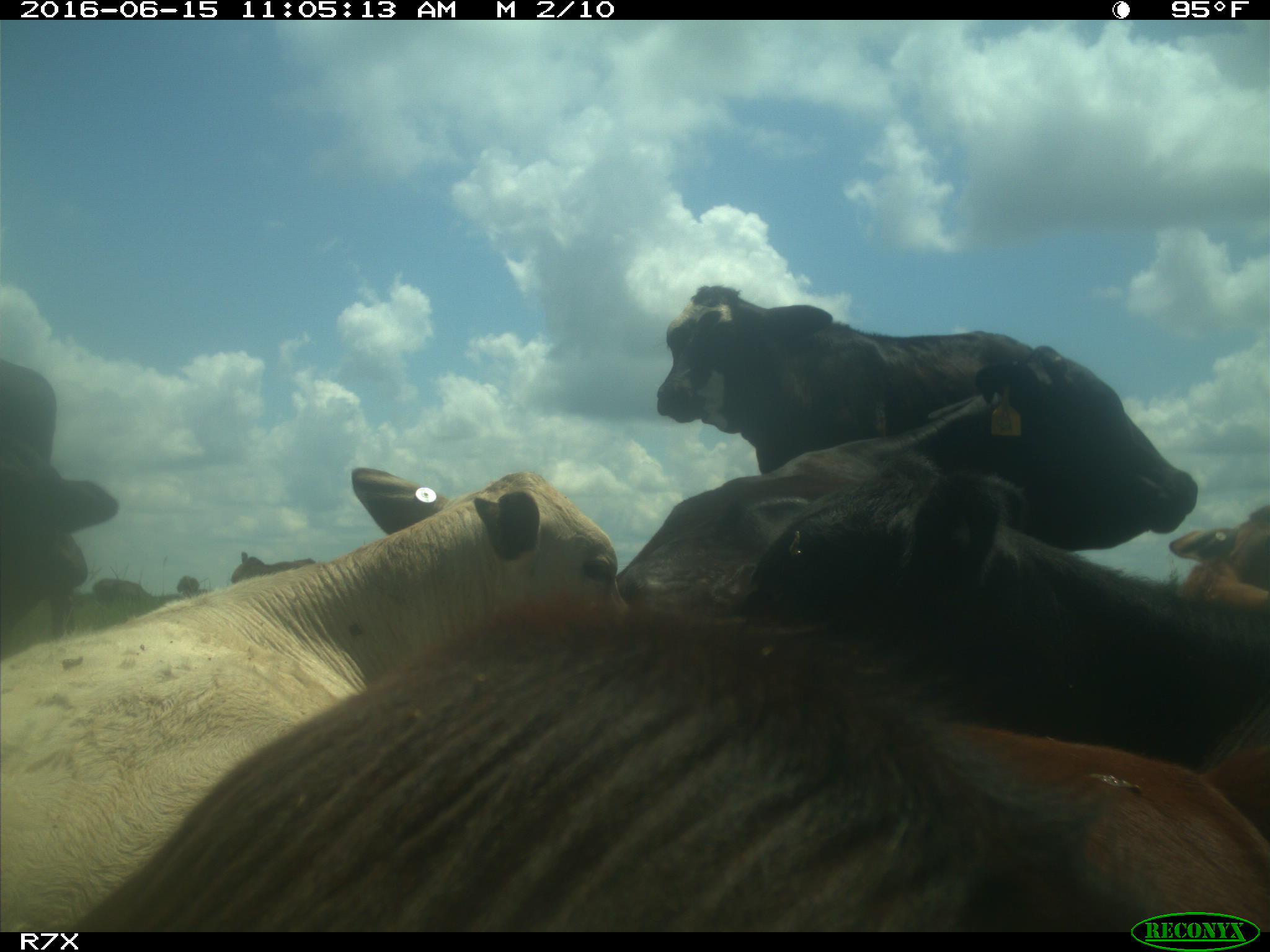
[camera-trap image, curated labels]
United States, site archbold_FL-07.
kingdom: Animalia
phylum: Chordata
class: Mammalia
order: Artiodactyla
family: Bovidae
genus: Bos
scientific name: Bos taurus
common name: domestic cow